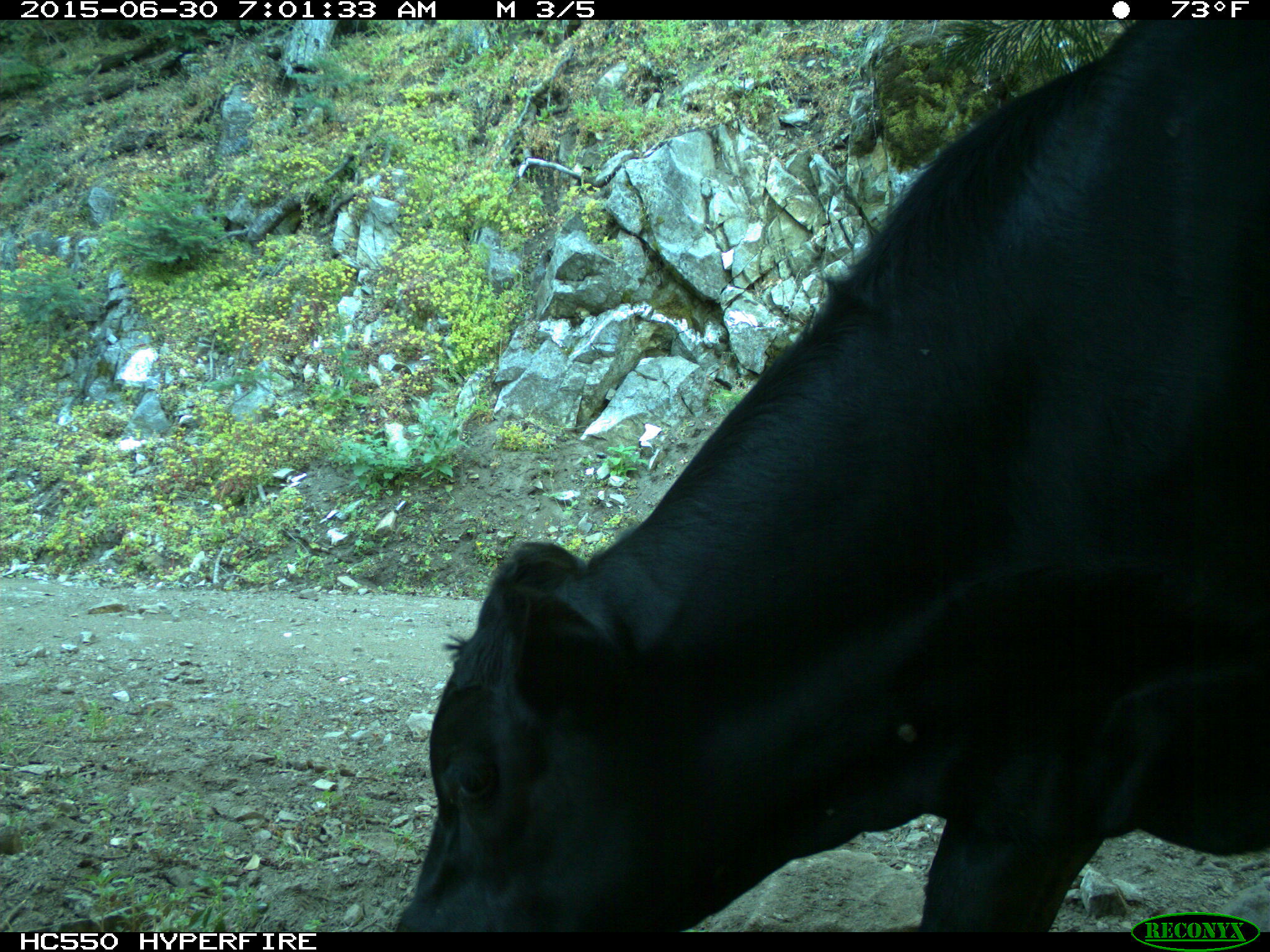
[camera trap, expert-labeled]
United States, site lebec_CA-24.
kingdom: Animalia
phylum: Chordata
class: Mammalia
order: Artiodactyla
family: Bovidae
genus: Bos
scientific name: Bos taurus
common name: domestic cow